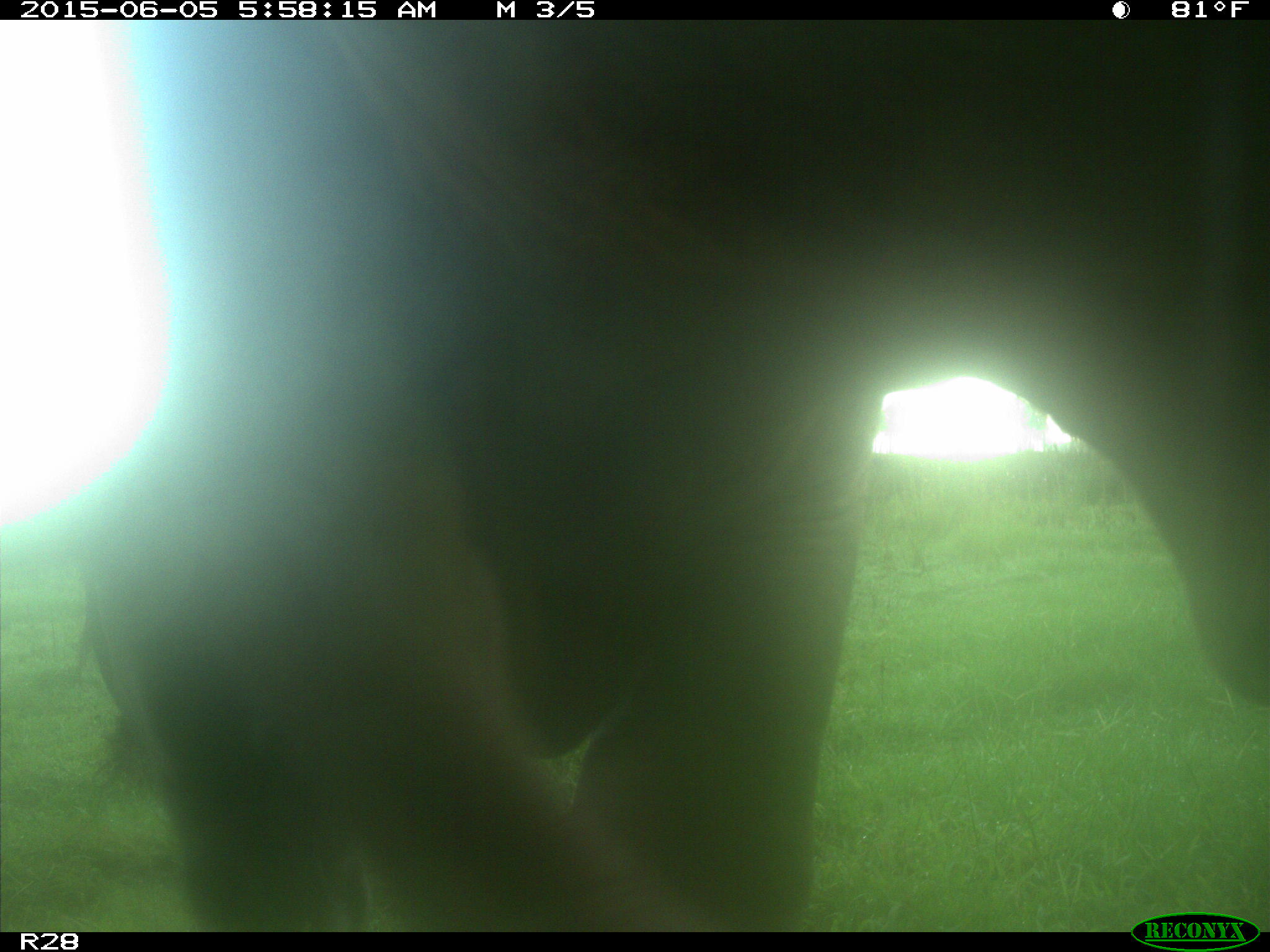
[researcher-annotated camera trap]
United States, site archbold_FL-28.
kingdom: Animalia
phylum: Chordata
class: Mammalia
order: Artiodactyla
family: Bovidae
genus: Bos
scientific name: Bos taurus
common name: domestic cow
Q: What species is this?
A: Bos taurus (domestic cow).